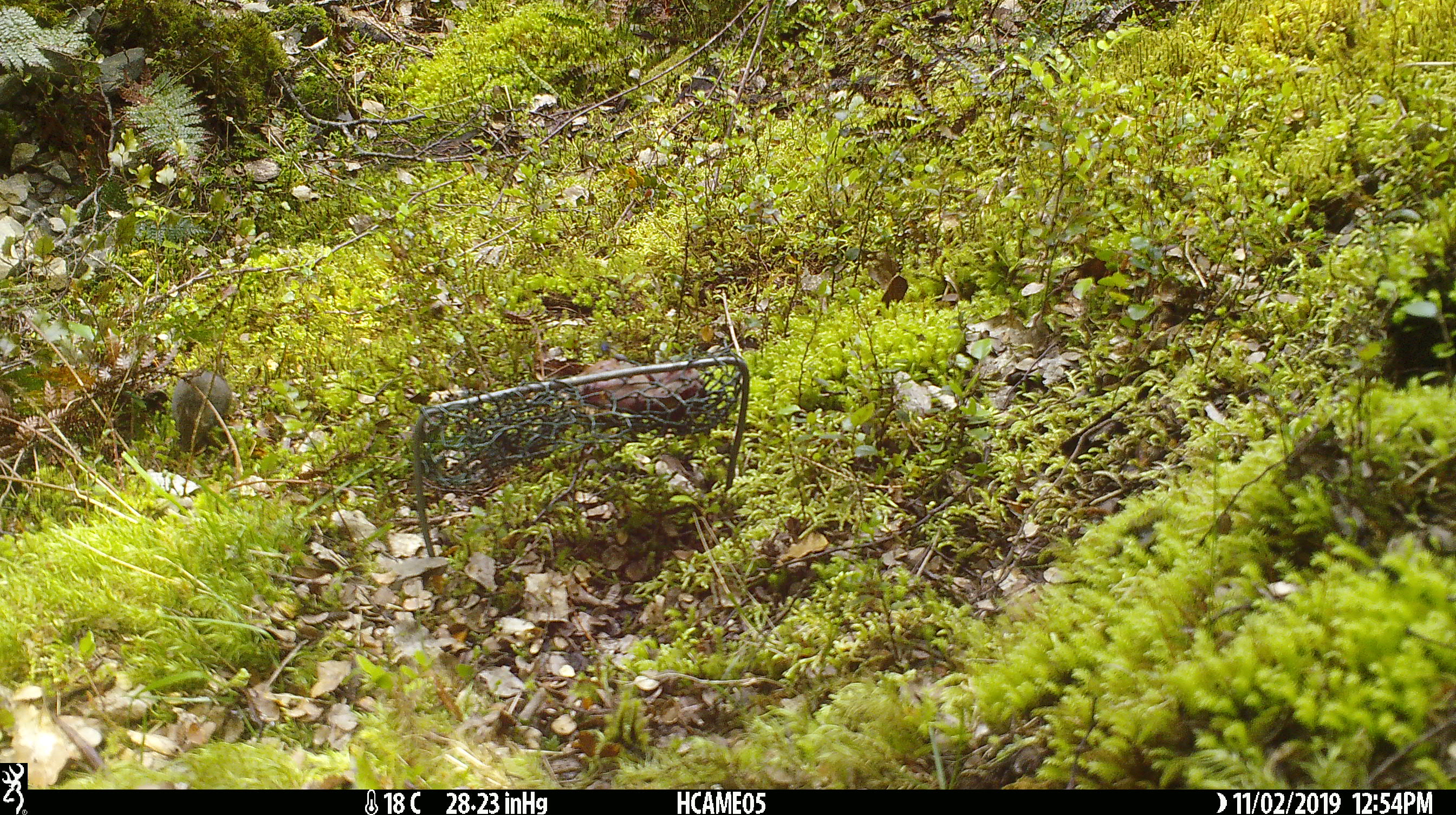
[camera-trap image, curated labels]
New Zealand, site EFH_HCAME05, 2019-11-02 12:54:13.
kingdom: Animalia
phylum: Chordata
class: Mammalia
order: Rodentia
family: Muridae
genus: Mus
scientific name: Mus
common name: mouse